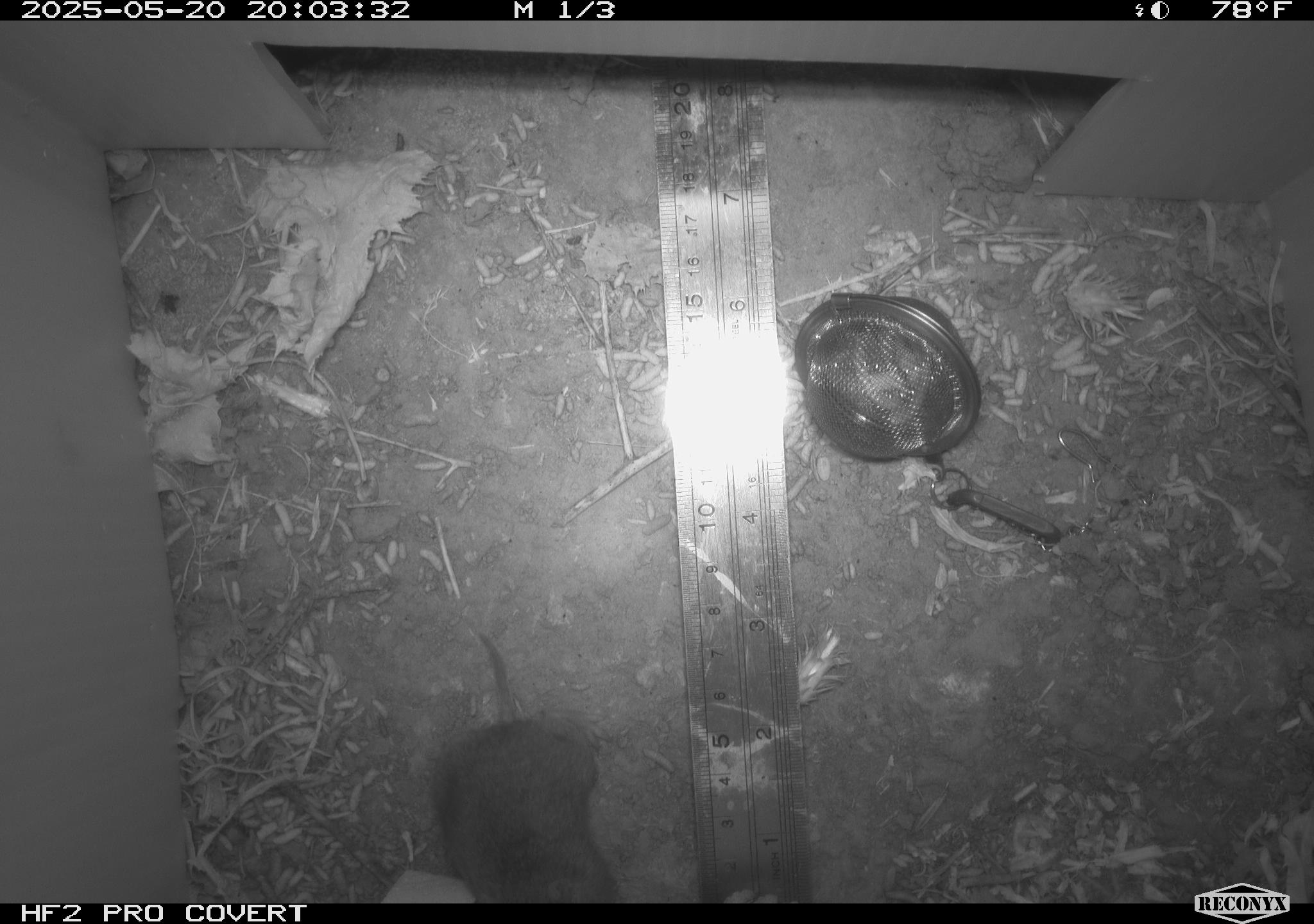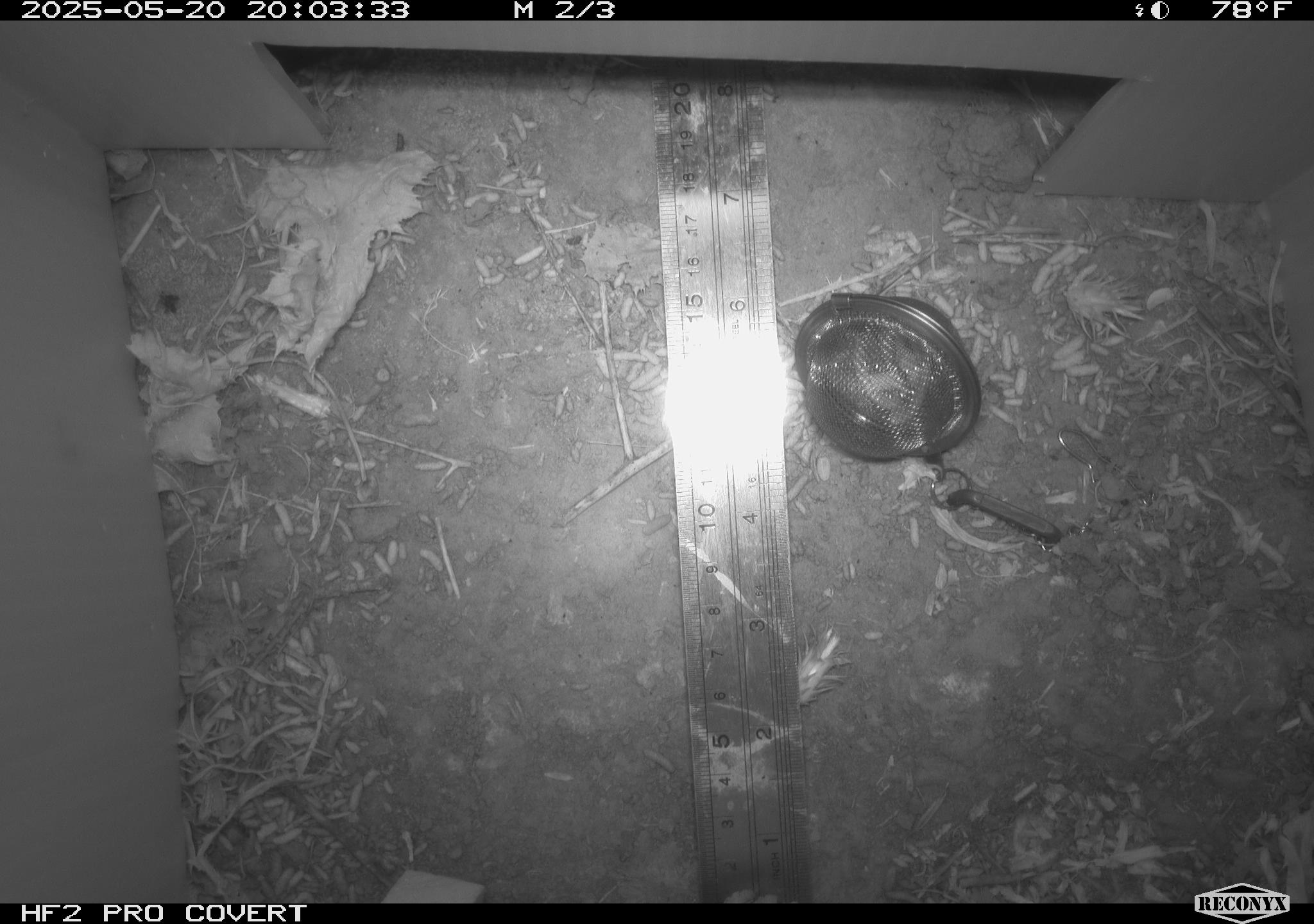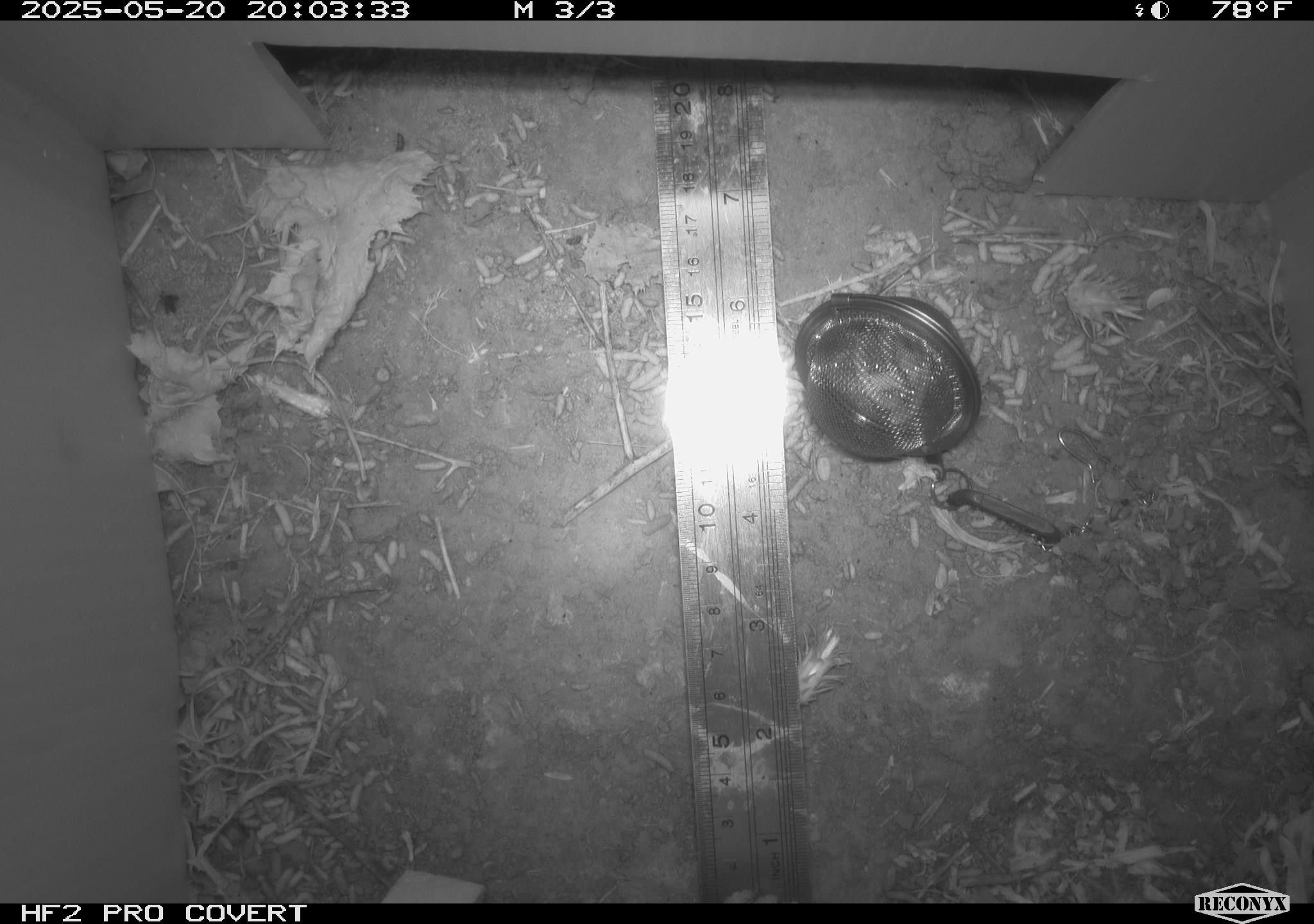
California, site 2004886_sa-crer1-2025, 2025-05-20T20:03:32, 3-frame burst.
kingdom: Animalia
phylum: Chordata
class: Mammalia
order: Rodentia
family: Cricetidae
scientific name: Arvicolinae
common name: voles, lemmings, and muskrats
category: arvicolinae subfamily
Arvicolinae subfamily (voles, lemmings, and muskrats) (Arvicolinae).